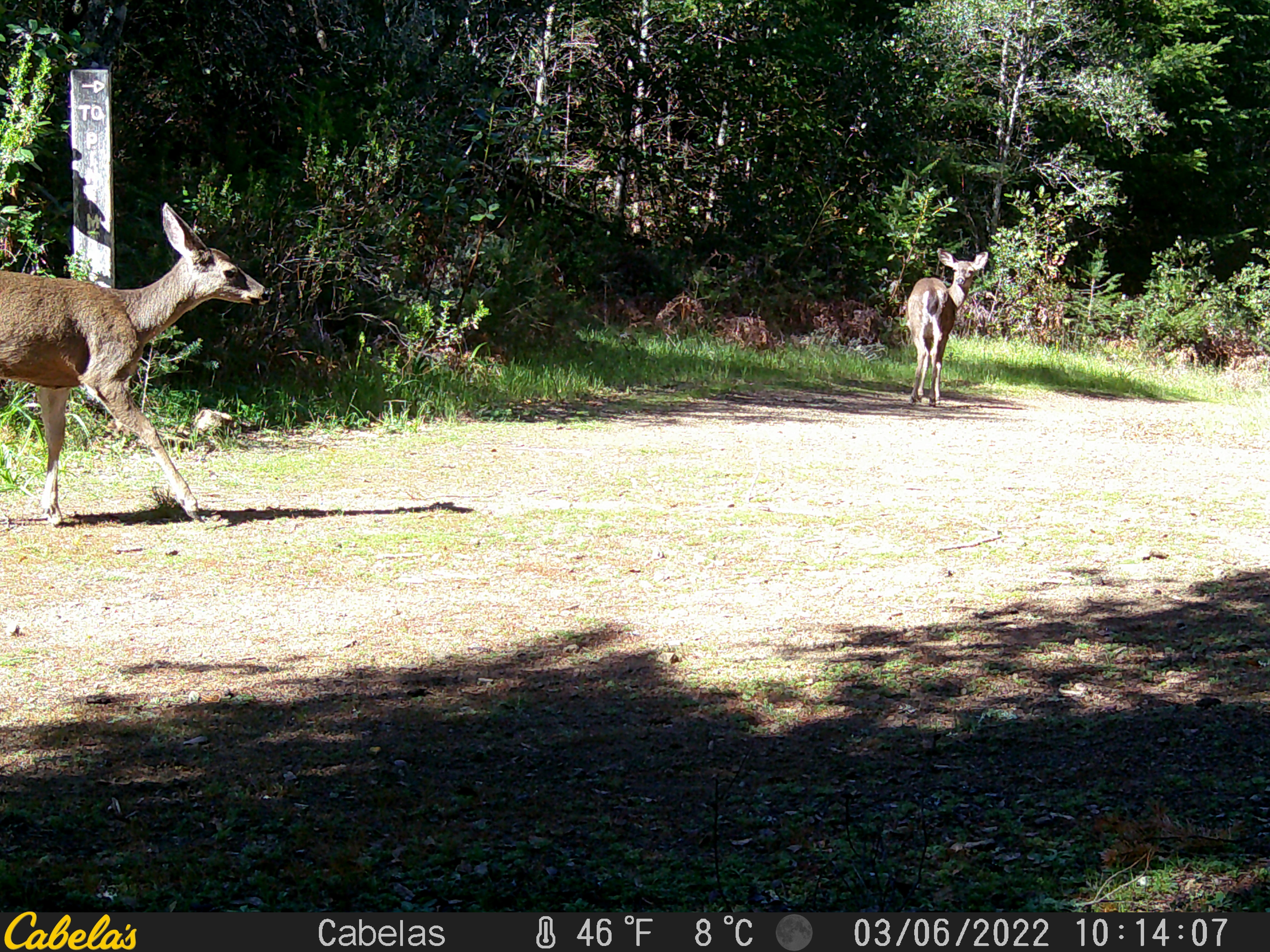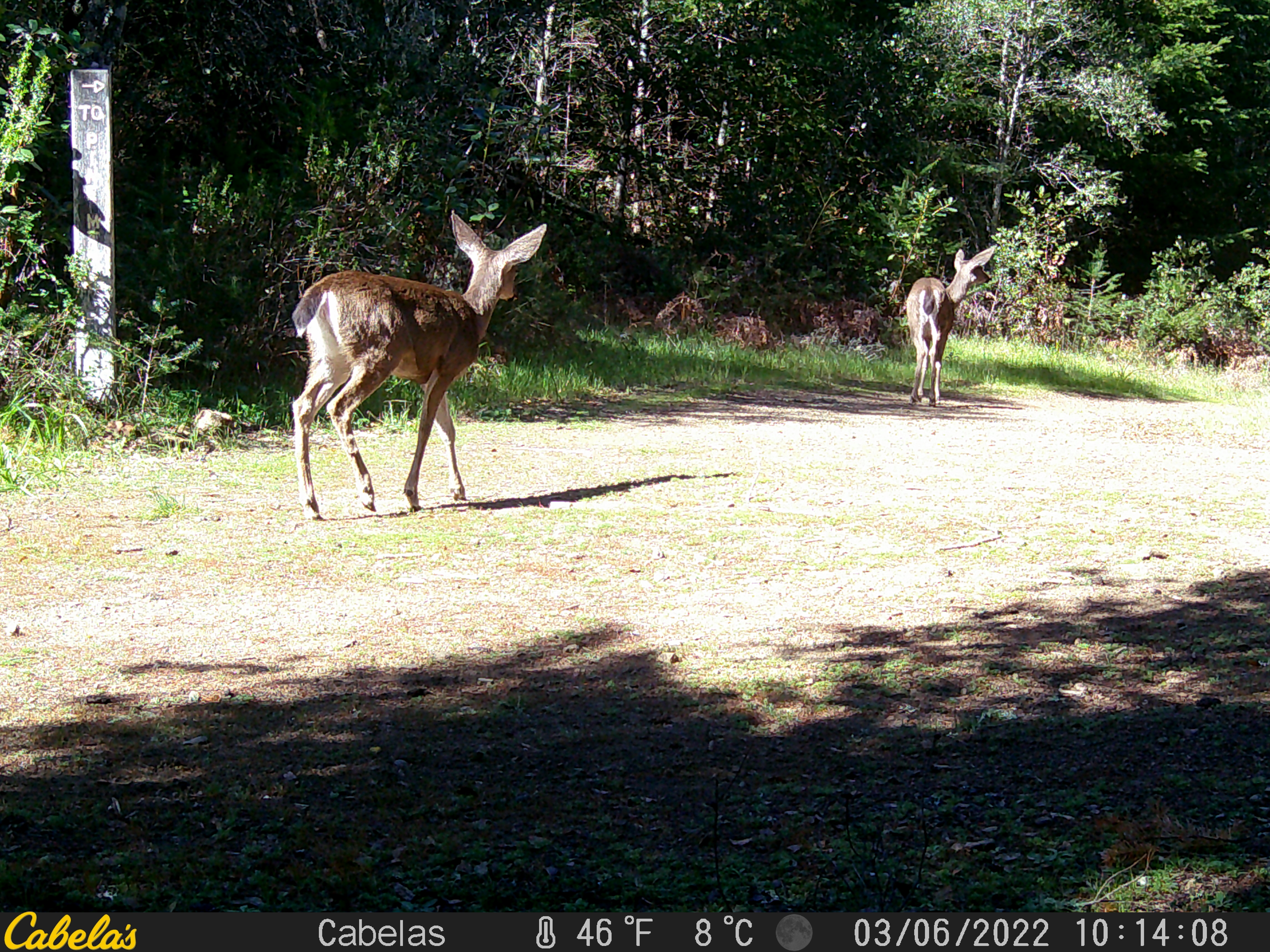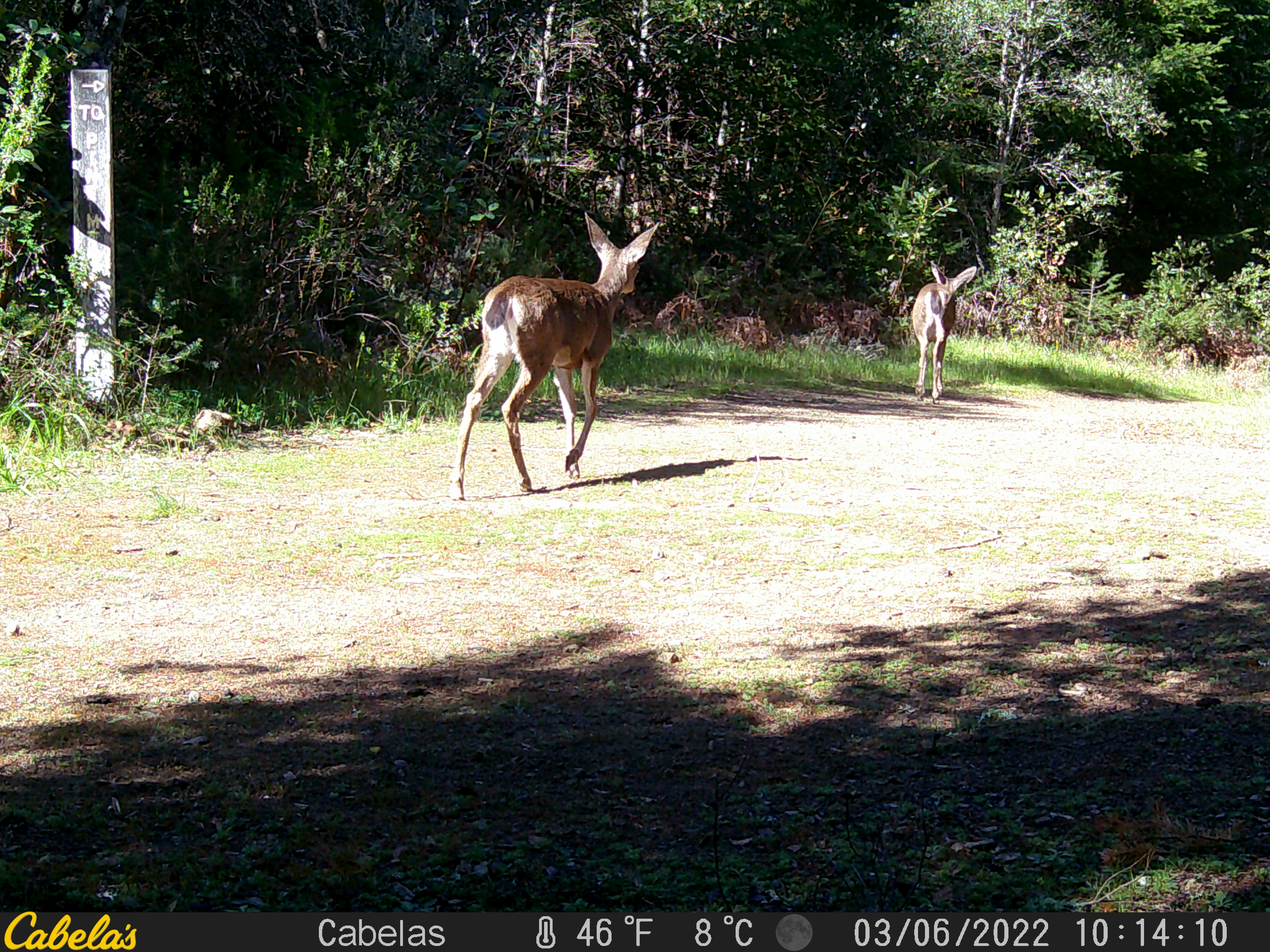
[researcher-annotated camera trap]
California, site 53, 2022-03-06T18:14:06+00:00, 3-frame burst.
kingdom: Animalia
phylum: Chordata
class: Mammalia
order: Artiodactyla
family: Cervidae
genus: Odocoileus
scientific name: Odocoileus hemionus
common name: mule deer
Mule deer (Odocoileus hemionus).